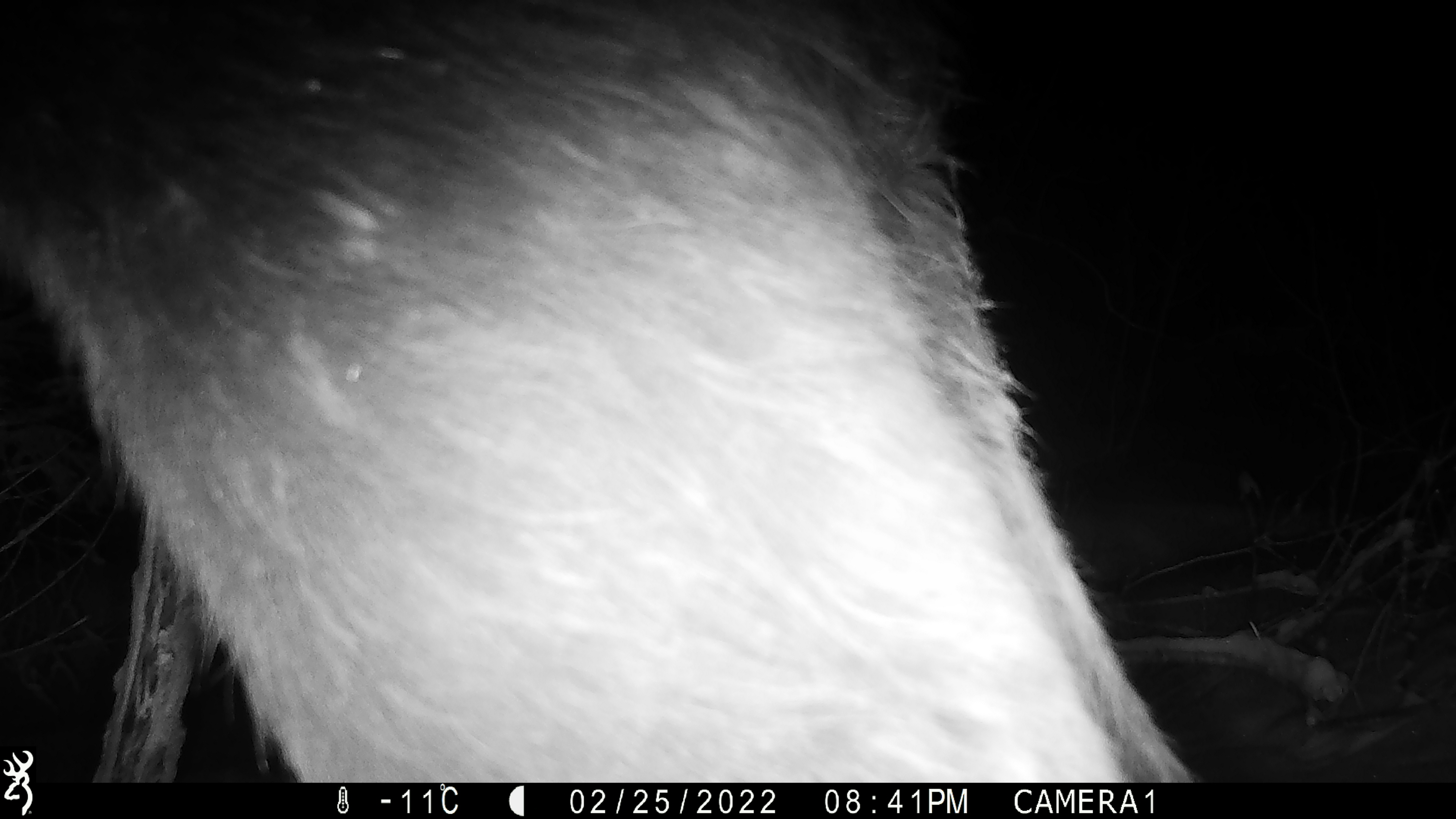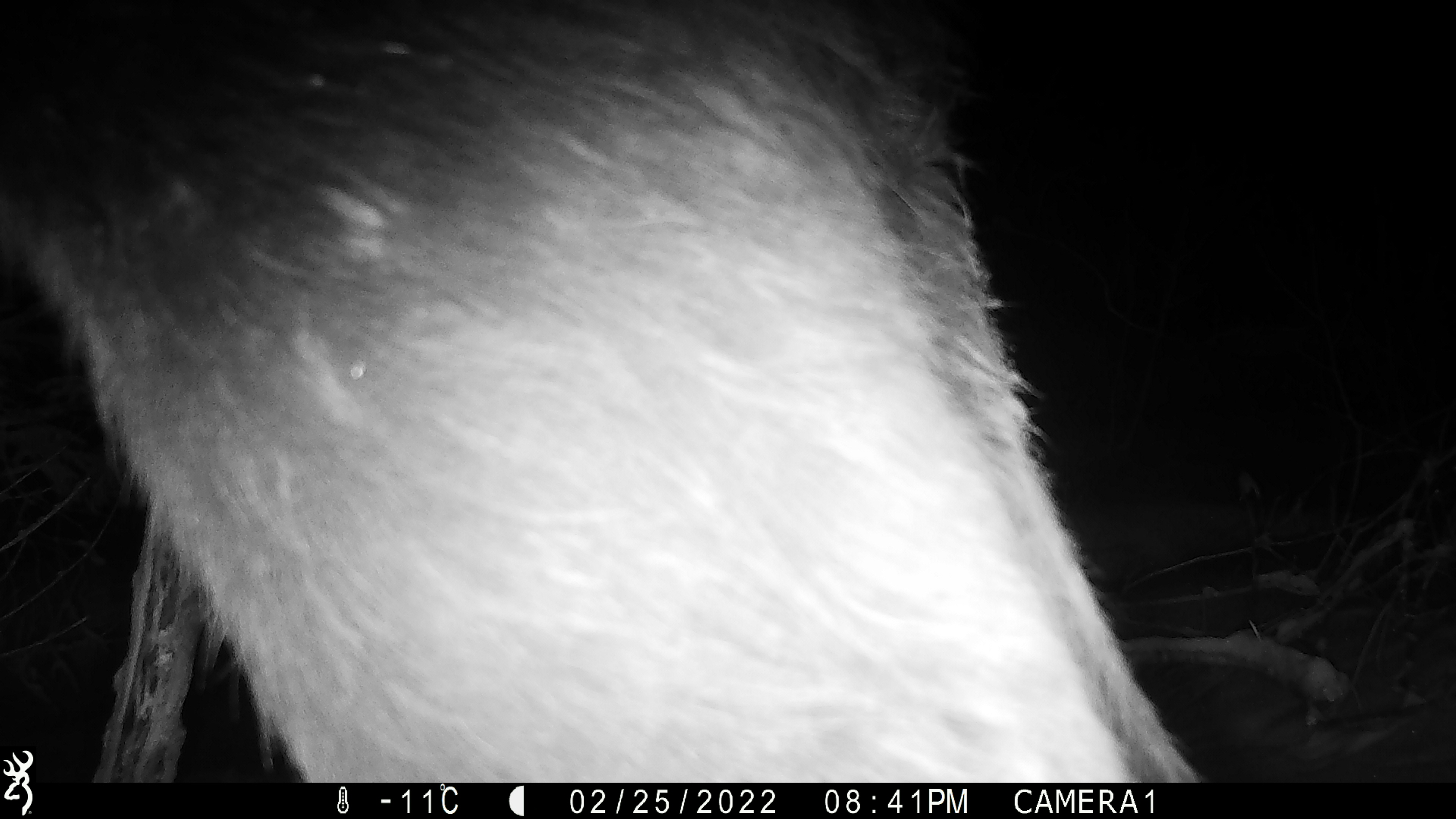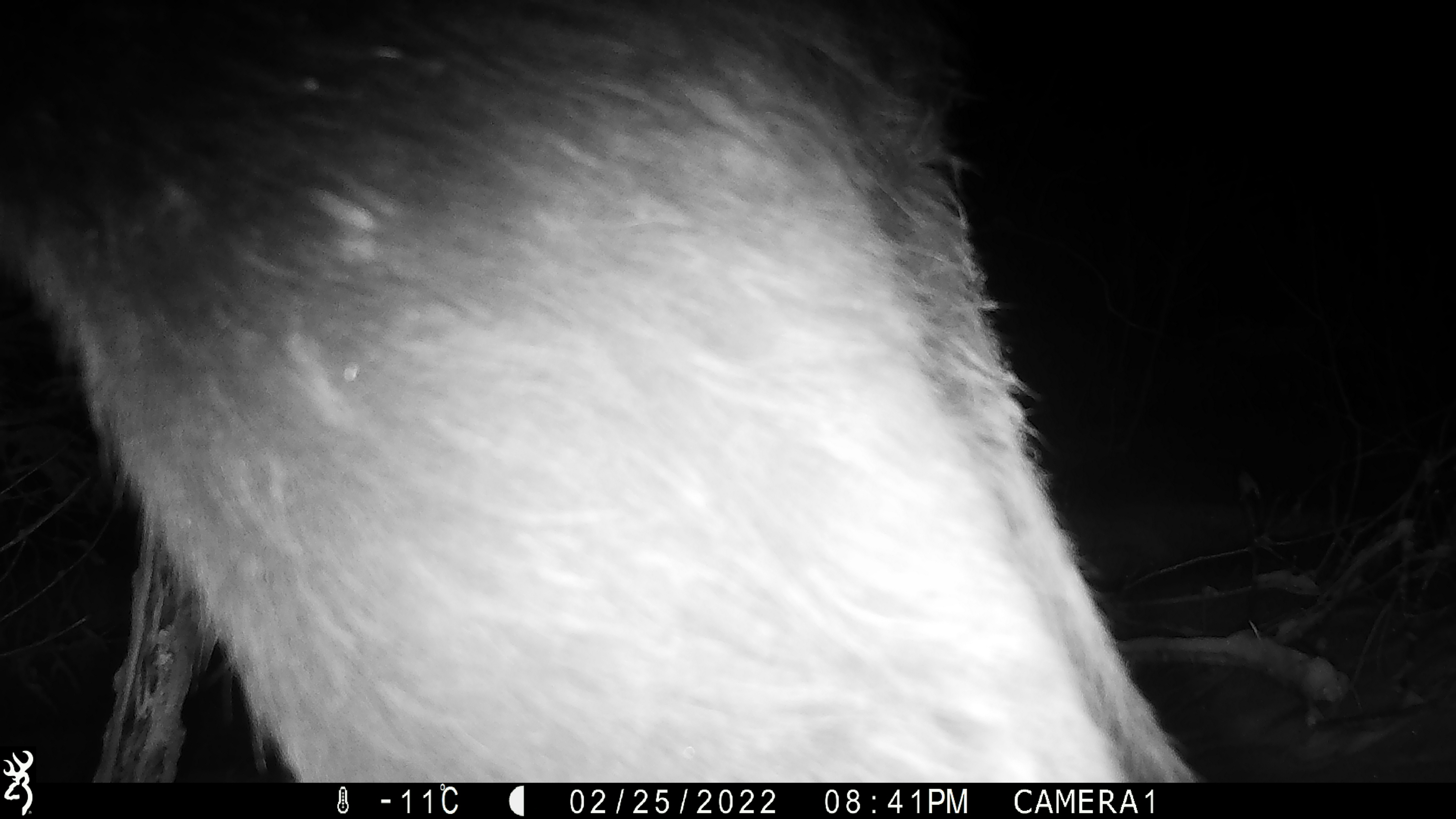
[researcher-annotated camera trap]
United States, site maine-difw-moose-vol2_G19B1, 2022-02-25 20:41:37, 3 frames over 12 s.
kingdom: Animalia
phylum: Chordata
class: Mammalia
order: Artiodactyla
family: Cervidae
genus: Alces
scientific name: Alces alces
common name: moose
Moose (Alces alces).